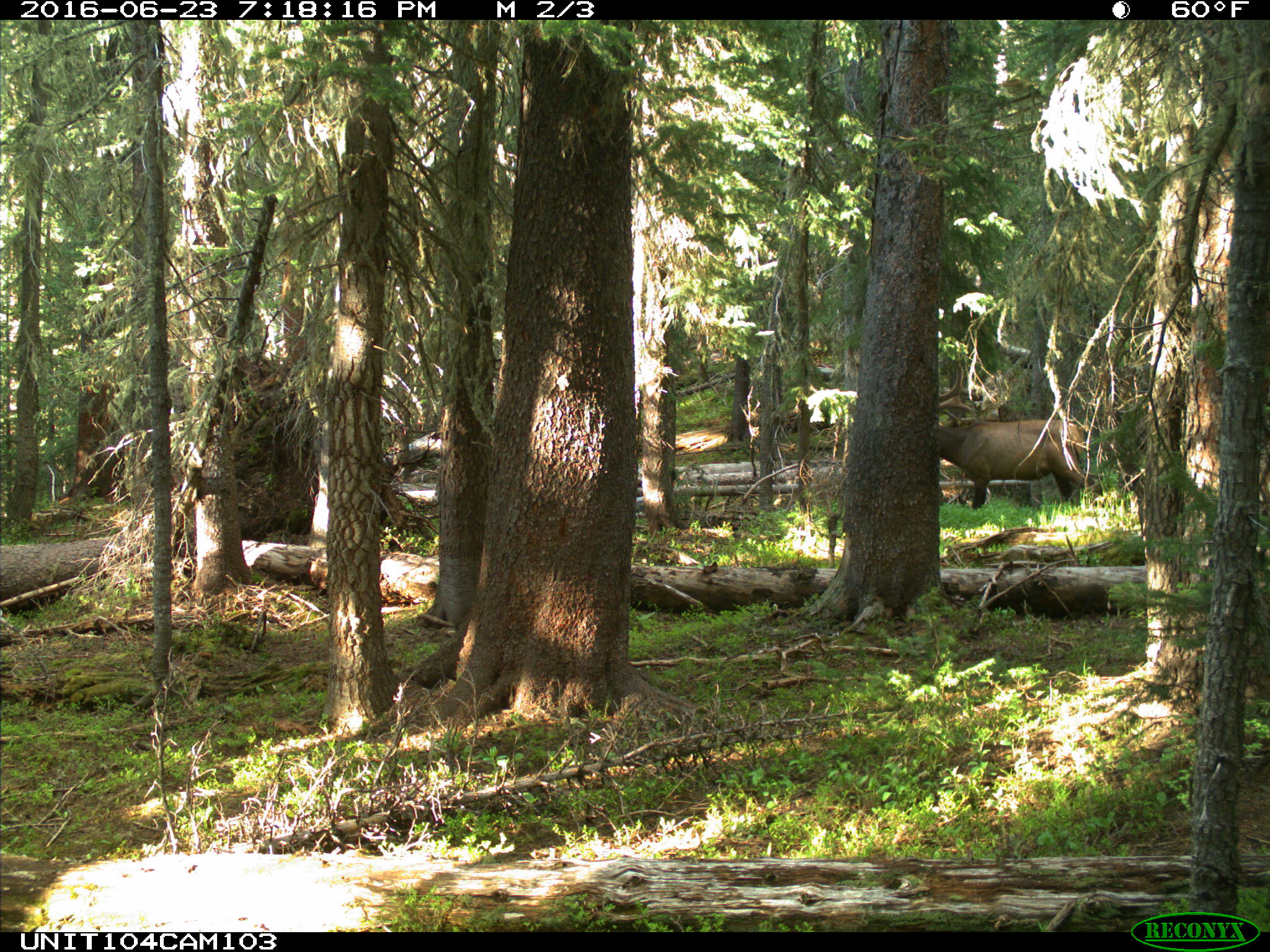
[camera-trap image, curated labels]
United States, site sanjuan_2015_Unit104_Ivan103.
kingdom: Animalia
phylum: Chordata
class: Mammalia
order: Artiodactyla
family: Cervidae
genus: Cervus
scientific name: Cervus elaphus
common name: red deer